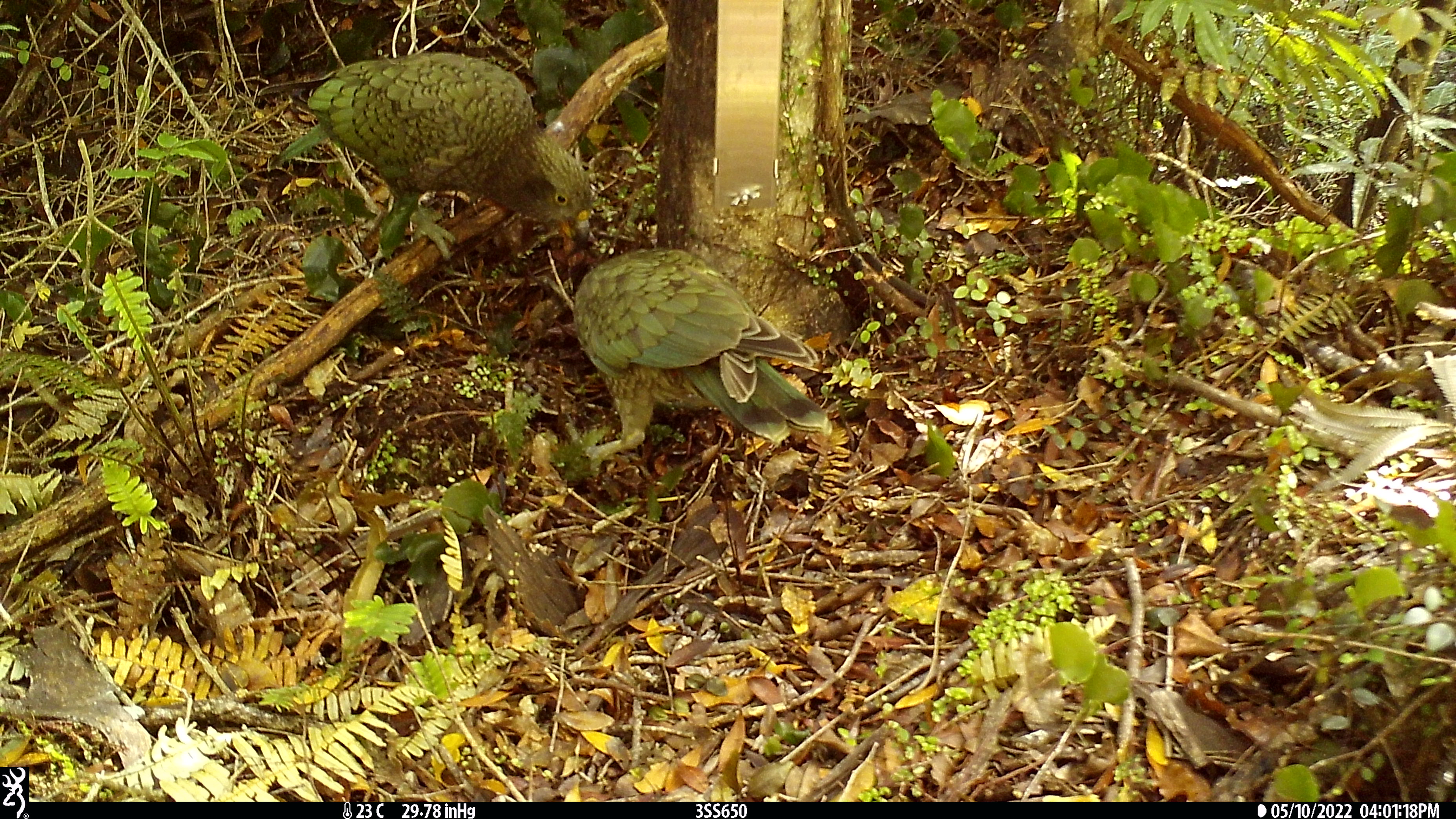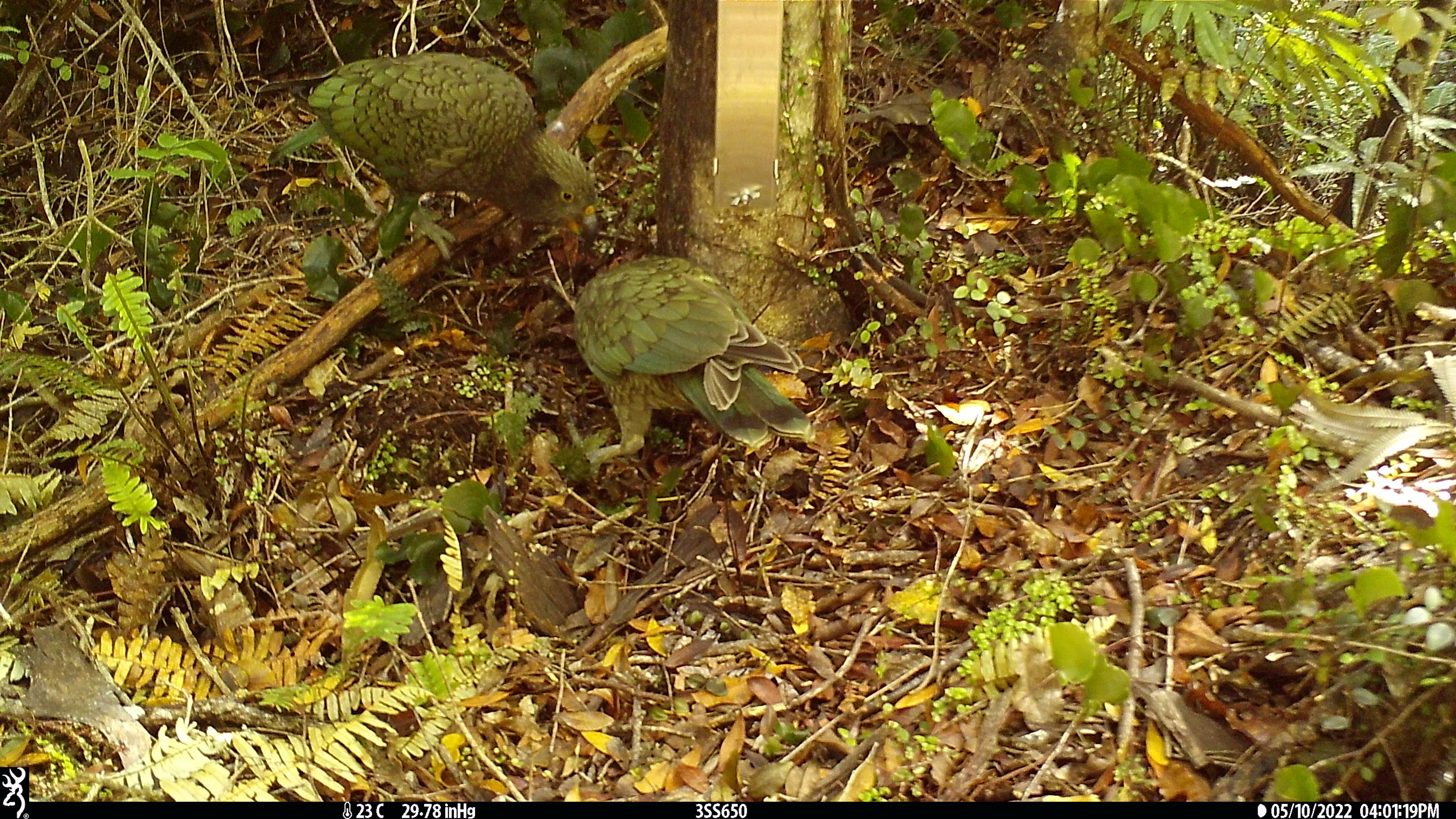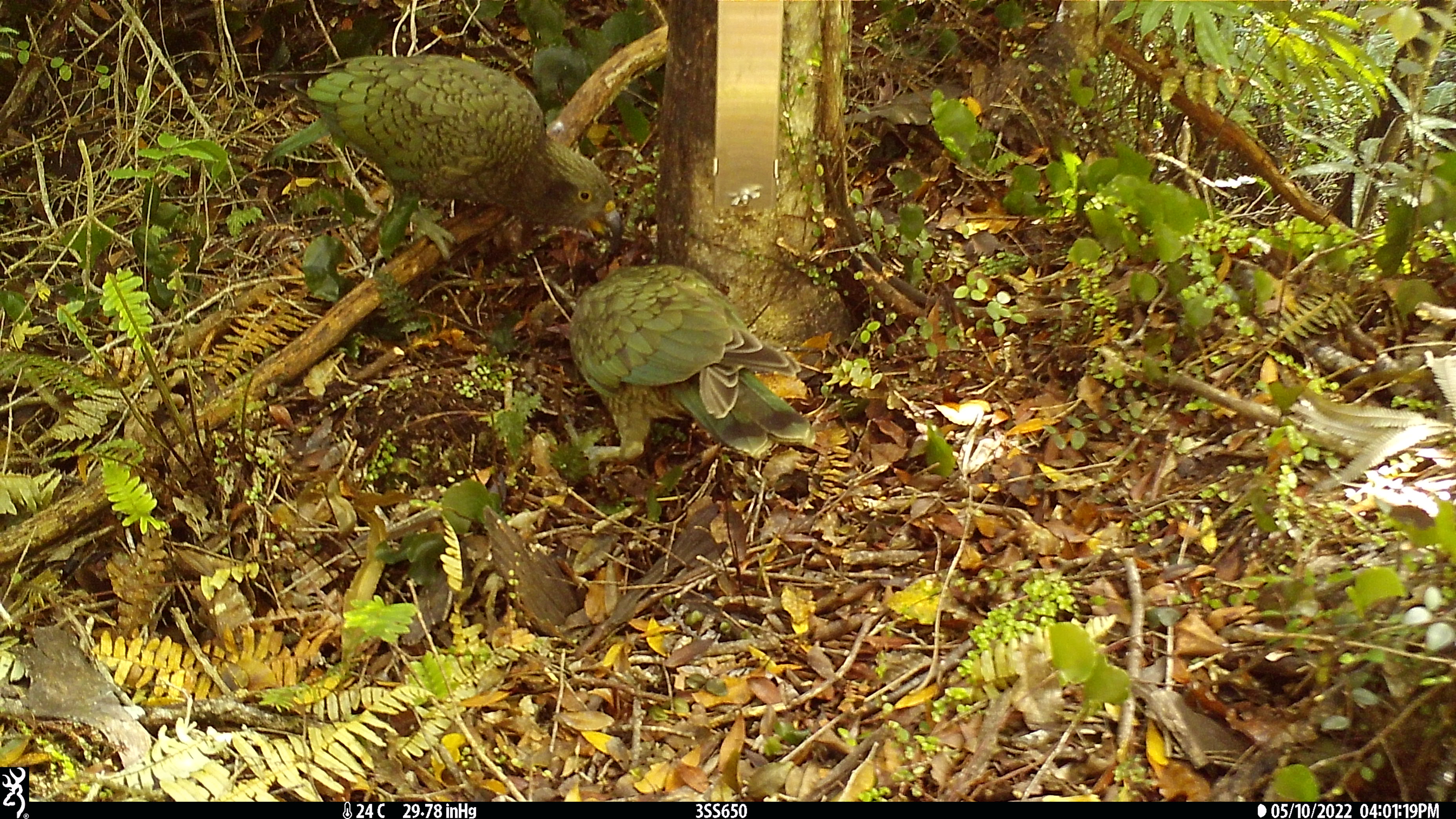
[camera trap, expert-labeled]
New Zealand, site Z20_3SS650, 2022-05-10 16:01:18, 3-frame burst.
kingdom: Animalia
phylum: Chordata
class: Aves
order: Psittaciformes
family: Strigopidae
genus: Nestor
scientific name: Nestor notabilis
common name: kea